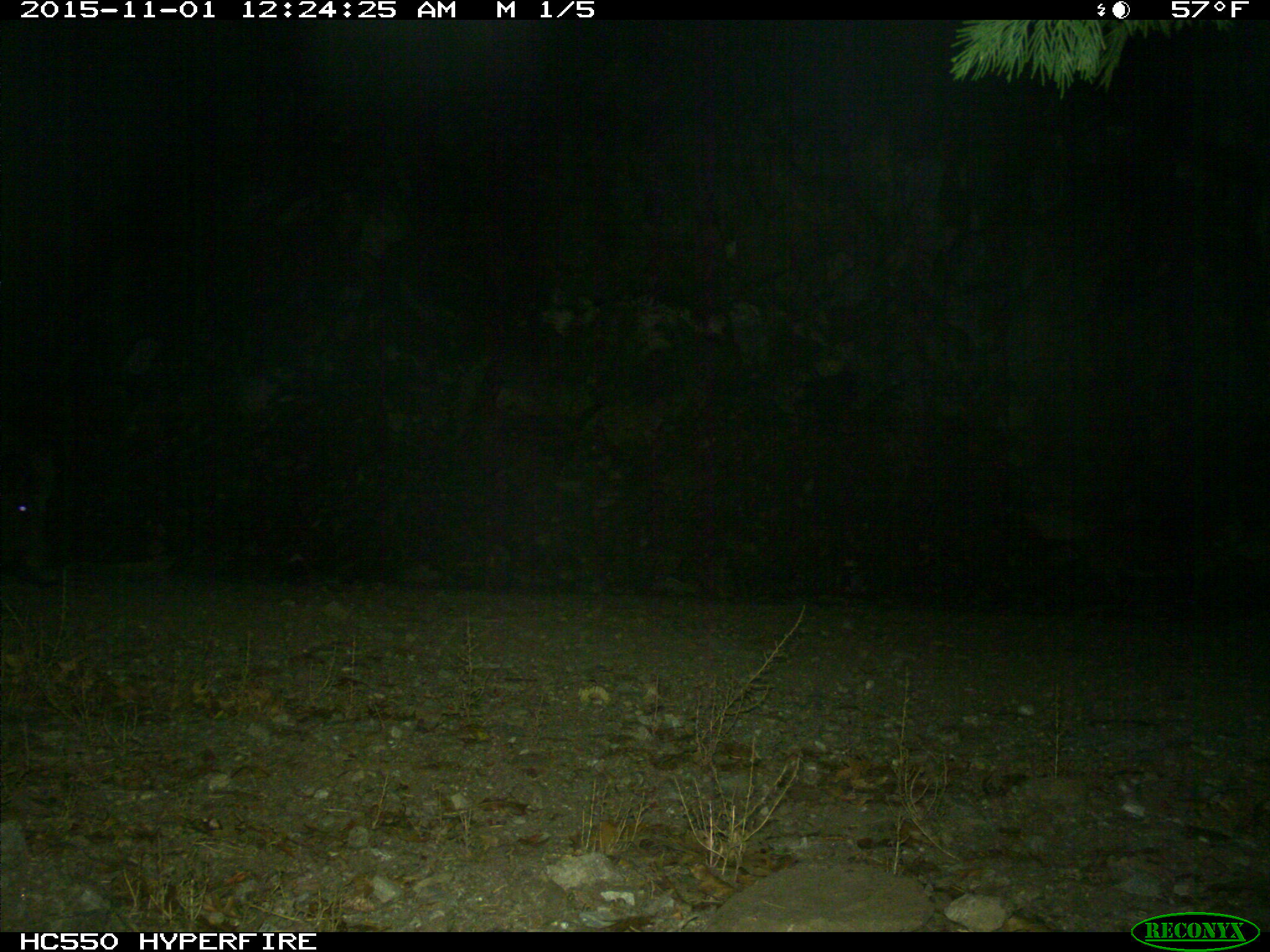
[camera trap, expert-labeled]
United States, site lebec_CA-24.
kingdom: Animalia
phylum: Chordata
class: Mammalia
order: Artiodactyla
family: Suidae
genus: Sus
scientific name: Sus scrofa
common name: wild boar